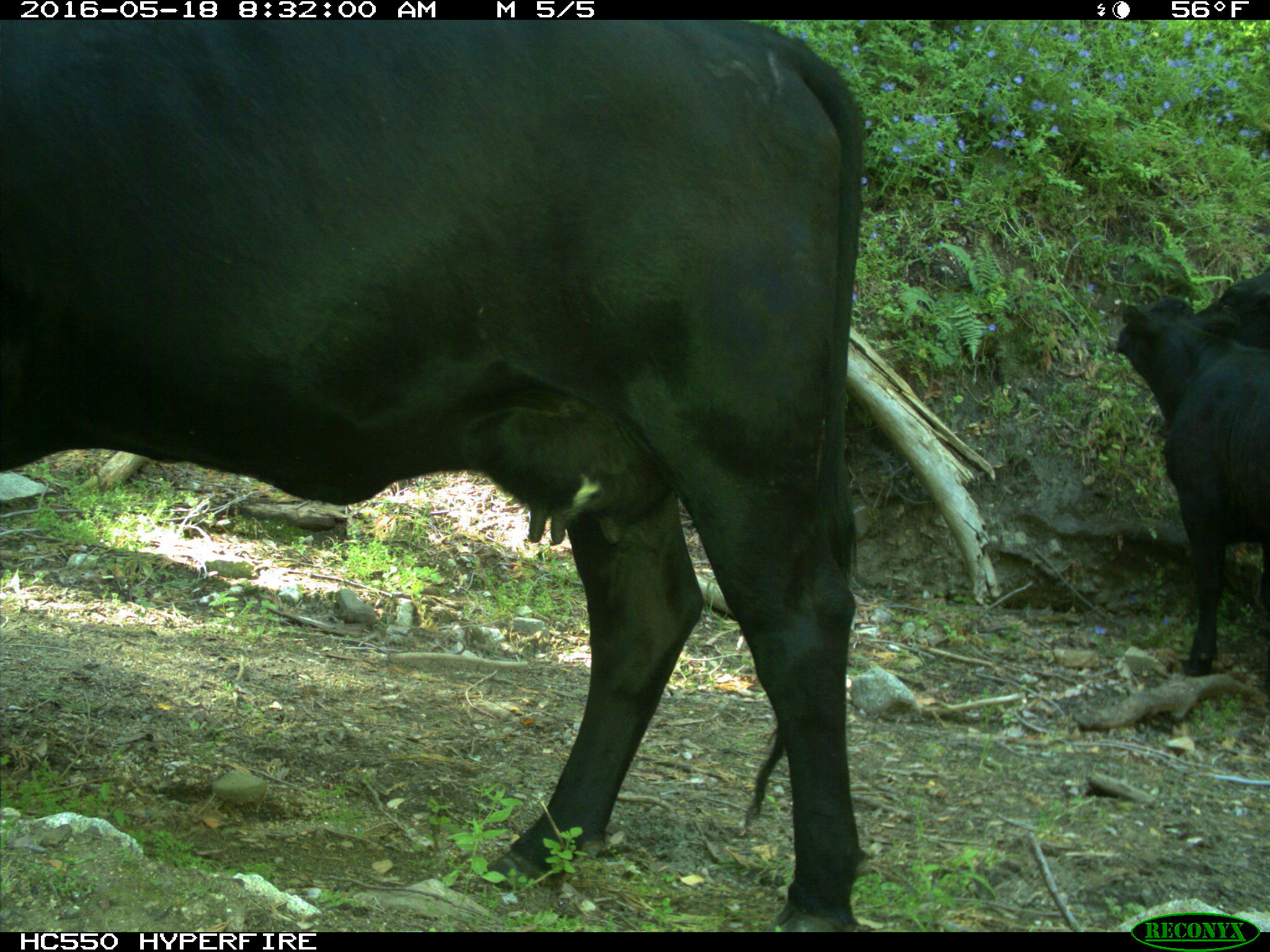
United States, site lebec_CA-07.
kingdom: Animalia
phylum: Chordata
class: Mammalia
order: Artiodactyla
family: Bovidae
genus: Bos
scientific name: Bos taurus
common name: domestic cow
Bos taurus (domestic cow).